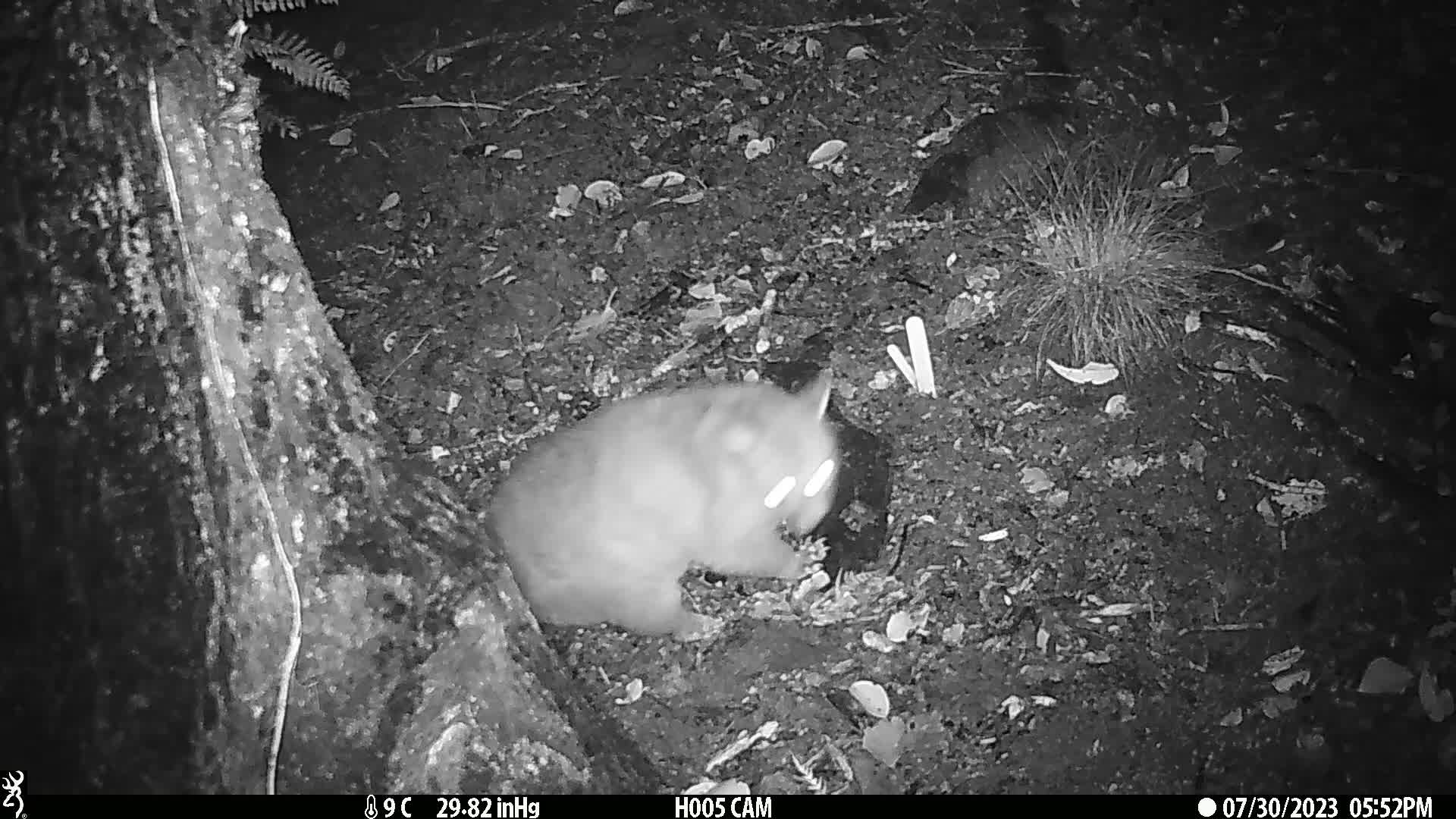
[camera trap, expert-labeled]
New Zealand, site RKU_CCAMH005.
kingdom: Animalia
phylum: Chordata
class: Mammalia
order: Diprotodontia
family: Phalangeridae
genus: Trichosurus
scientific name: Trichosurus vulpecula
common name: common brushtail possum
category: possum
Possum (common brushtail possum) (Trichosurus vulpecula).